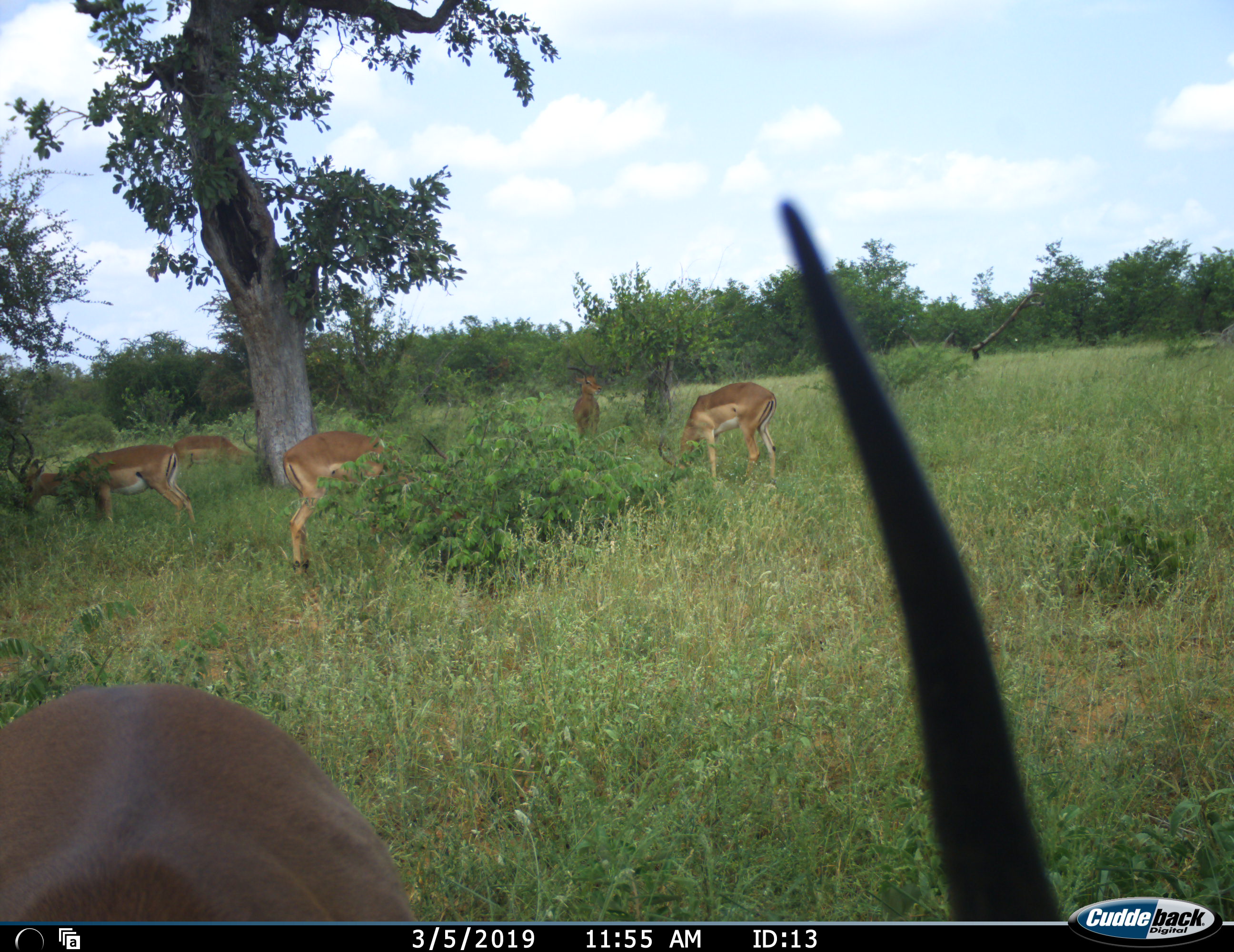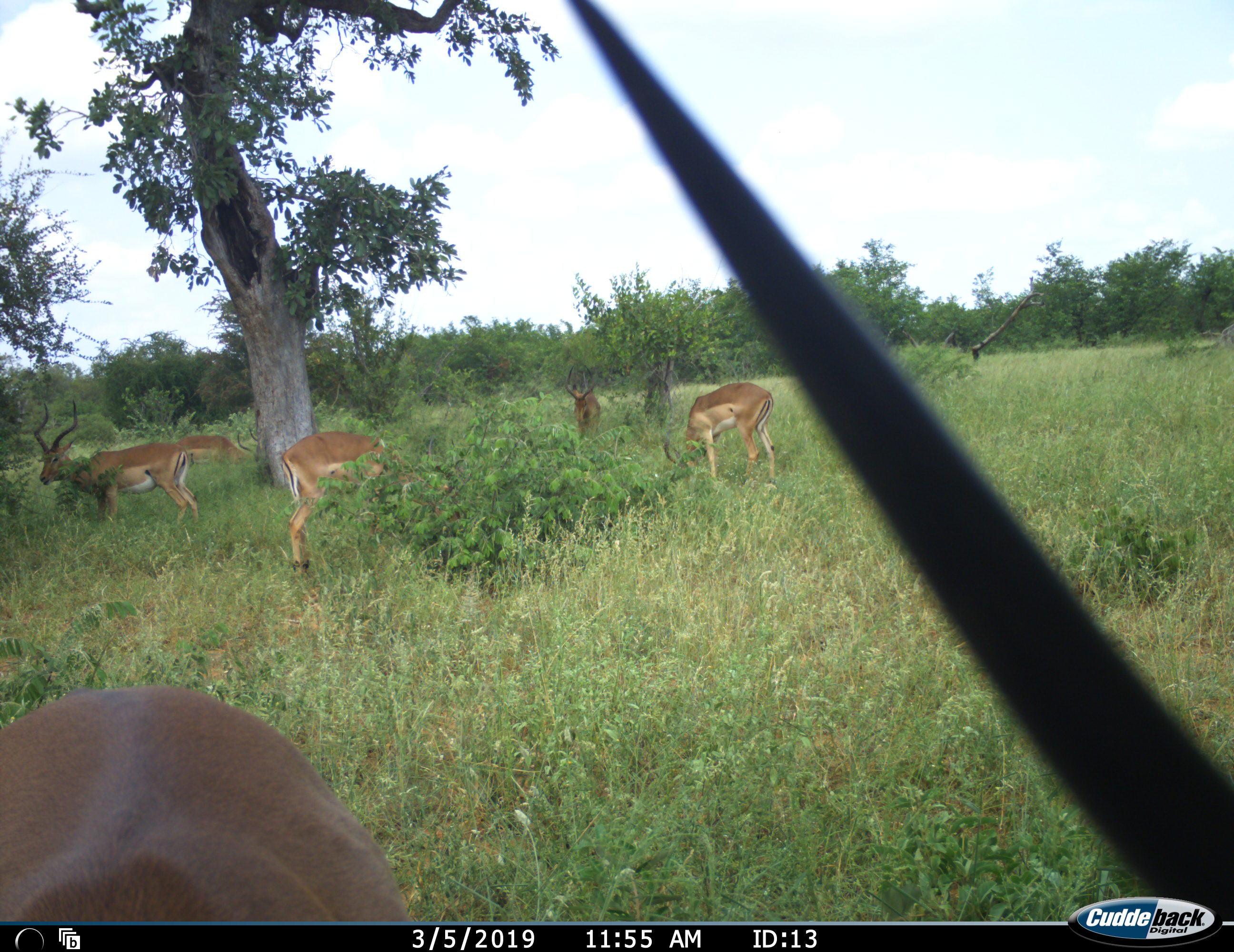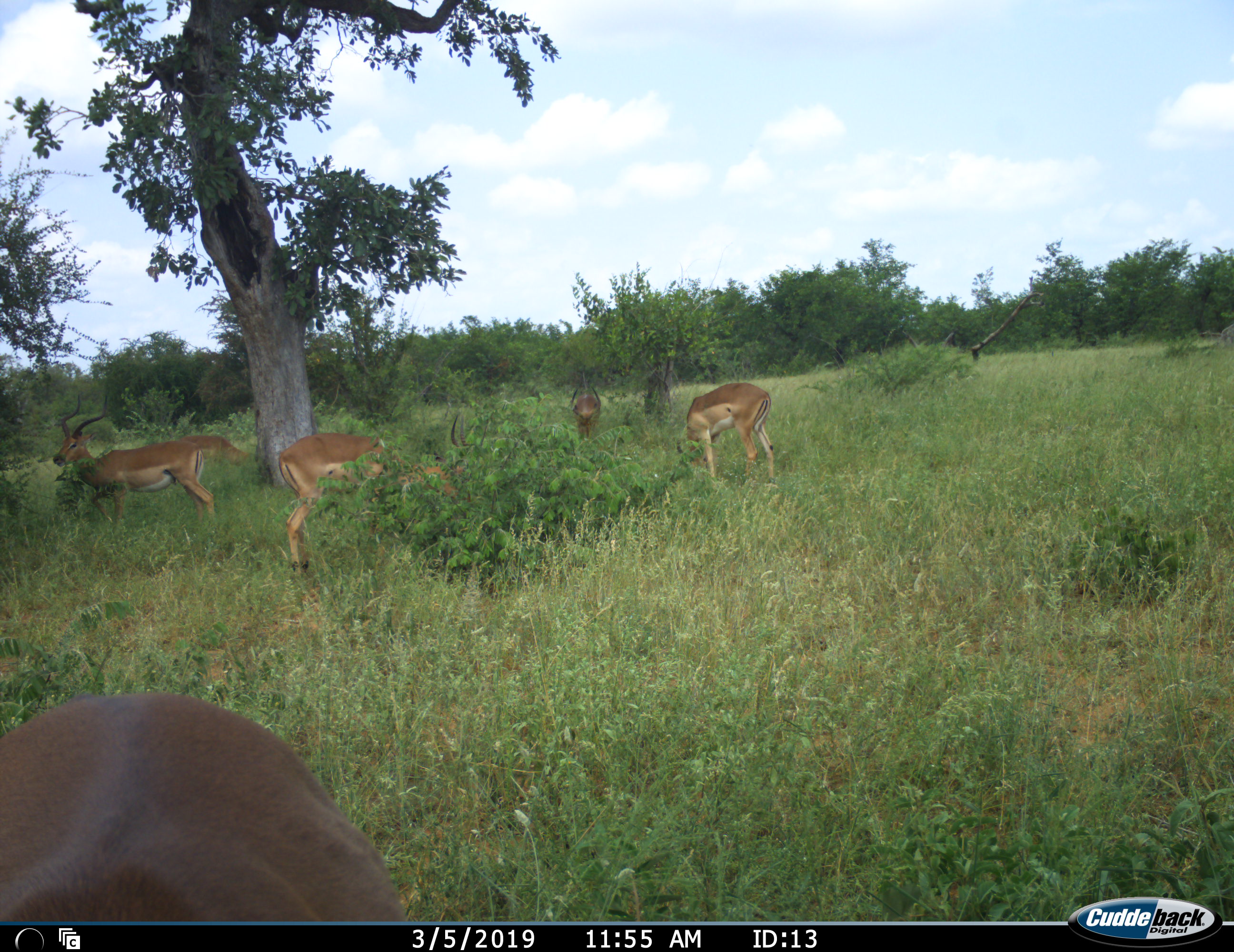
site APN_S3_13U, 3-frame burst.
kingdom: Animalia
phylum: Chordata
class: Mammalia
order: Artiodactyla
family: Bovidae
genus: Aepyceros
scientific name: Aepyceros melampus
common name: impala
Impala (Aepyceros melampus), count 6. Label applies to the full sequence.